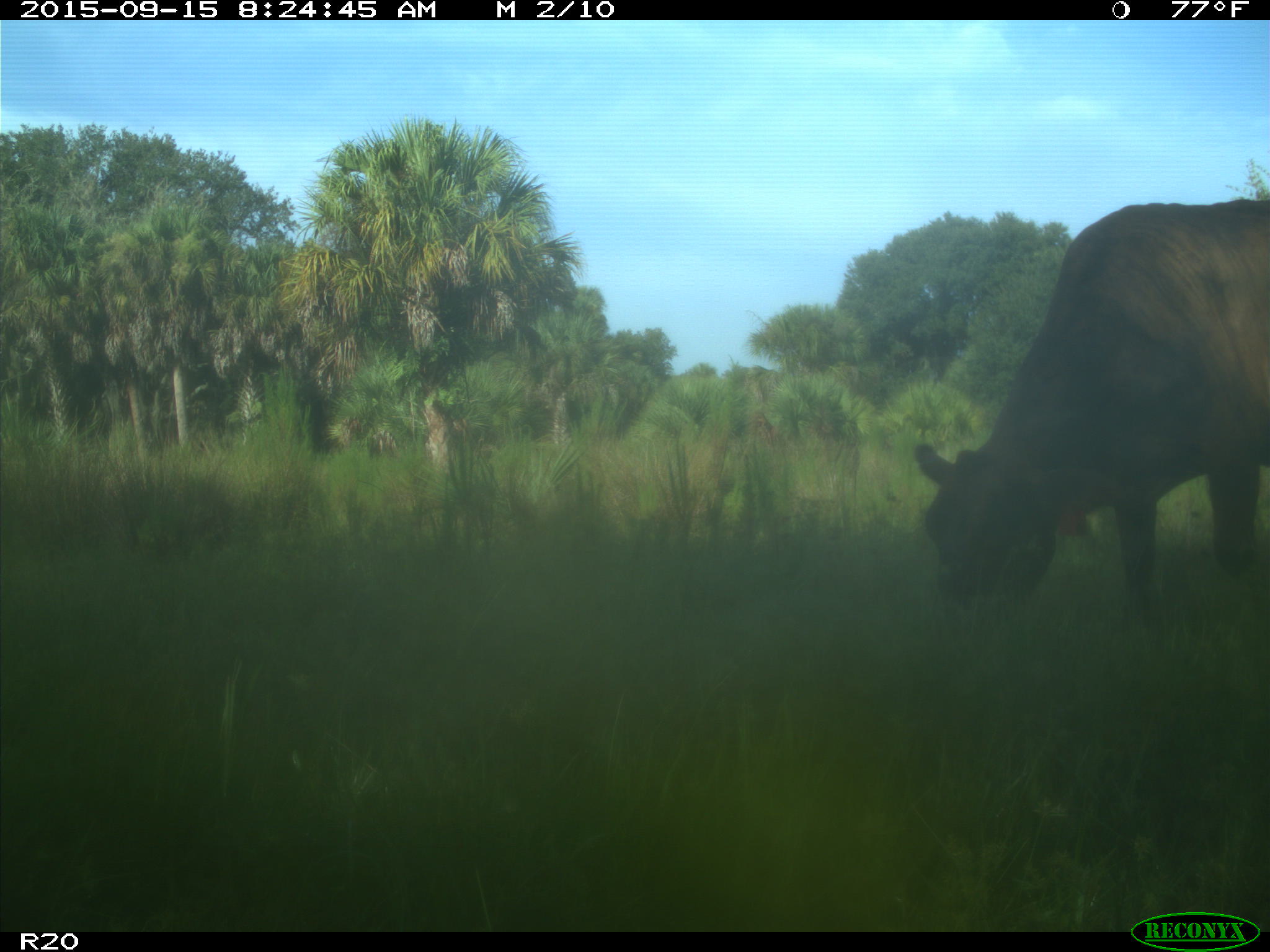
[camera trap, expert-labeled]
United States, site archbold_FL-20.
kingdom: Animalia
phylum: Chordata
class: Mammalia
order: Artiodactyla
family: Bovidae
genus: Bos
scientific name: Bos taurus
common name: domestic cow